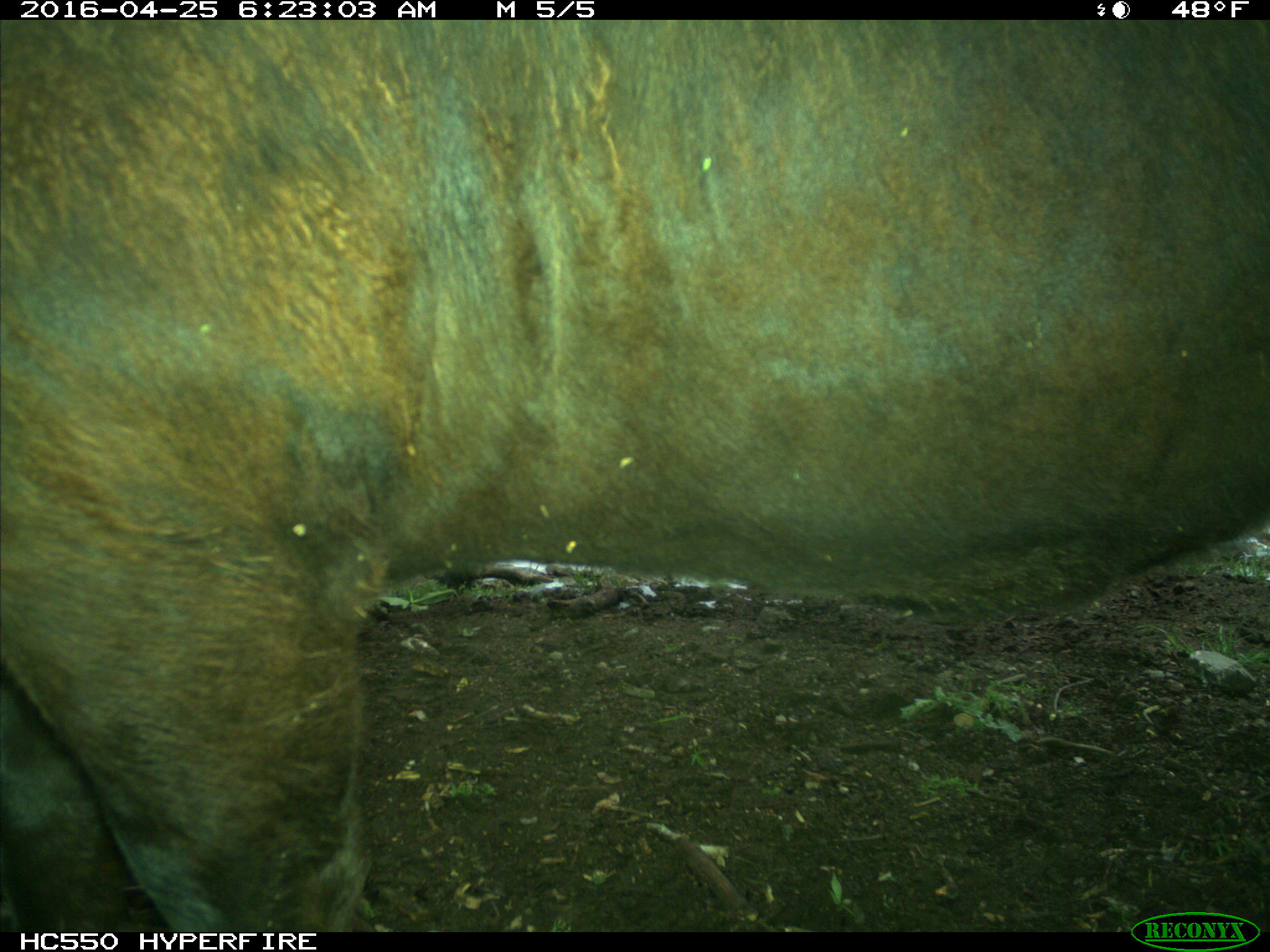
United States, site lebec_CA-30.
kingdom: Animalia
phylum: Chordata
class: Mammalia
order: Artiodactyla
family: Bovidae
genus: Bos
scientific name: Bos taurus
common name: domestic cow